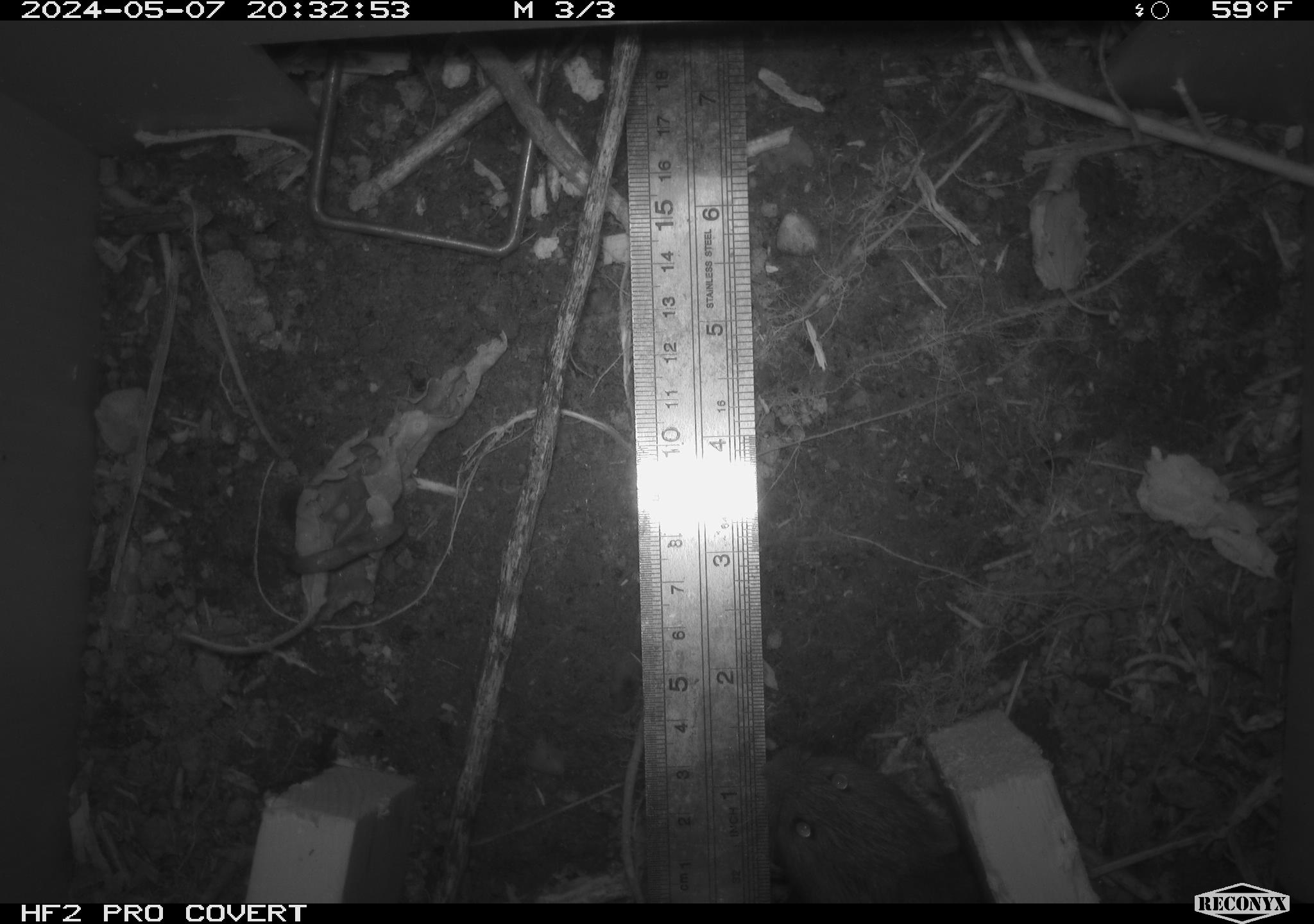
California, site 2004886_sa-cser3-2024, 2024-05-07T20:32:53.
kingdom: Animalia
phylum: Chordata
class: Mammalia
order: Rodentia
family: Cricetidae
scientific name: Cricetidae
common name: hamsters, voles, lemmings, and allies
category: cricetidae family